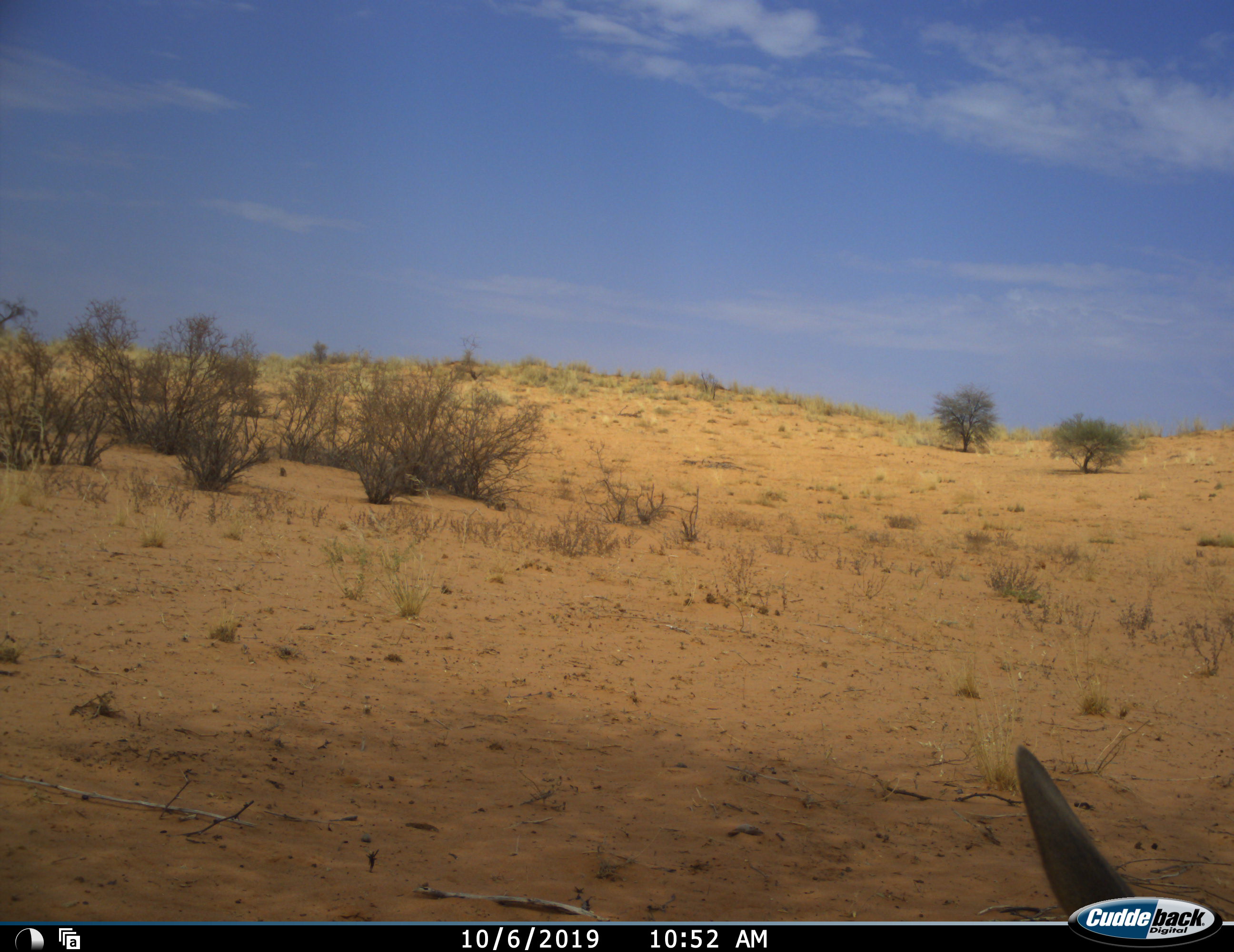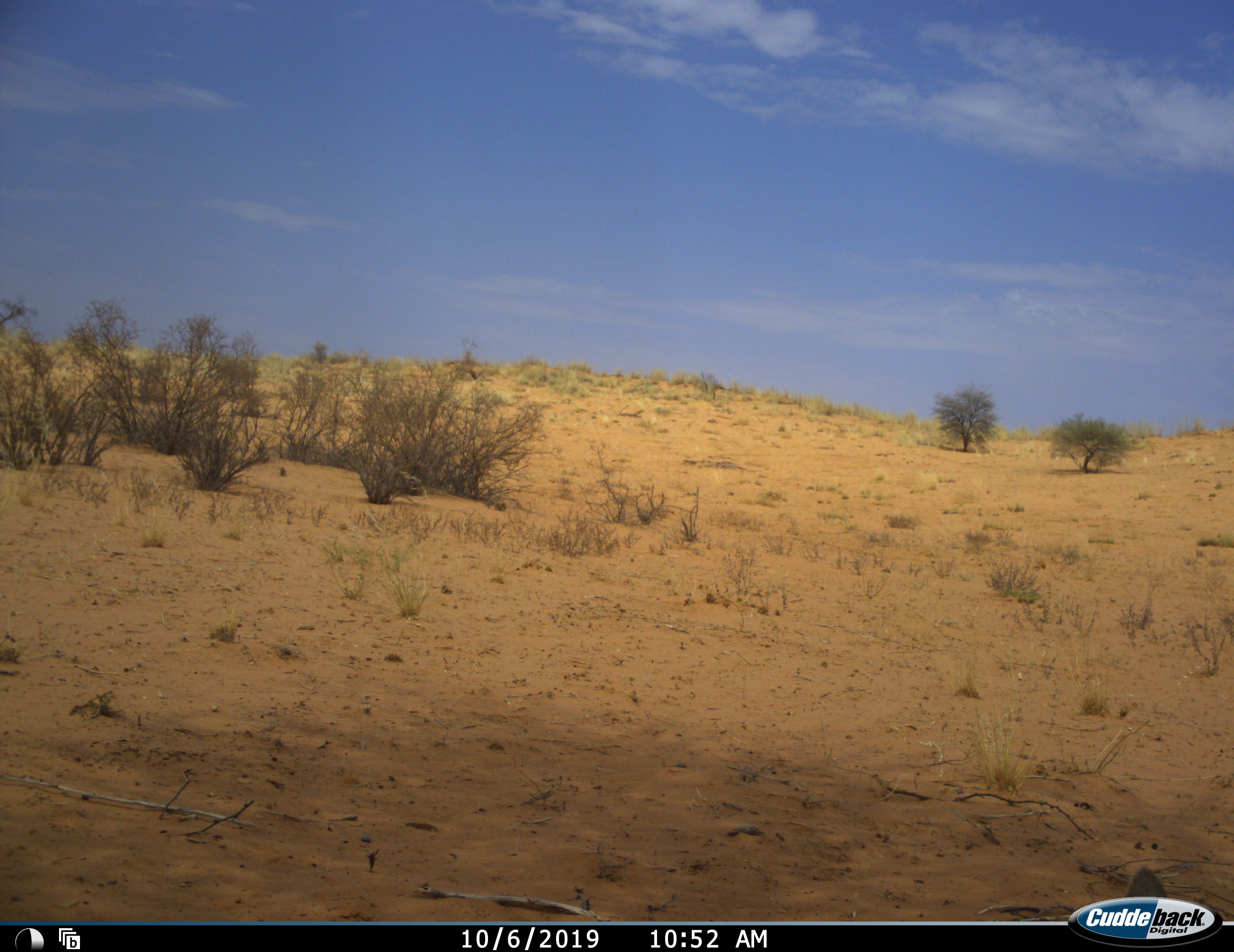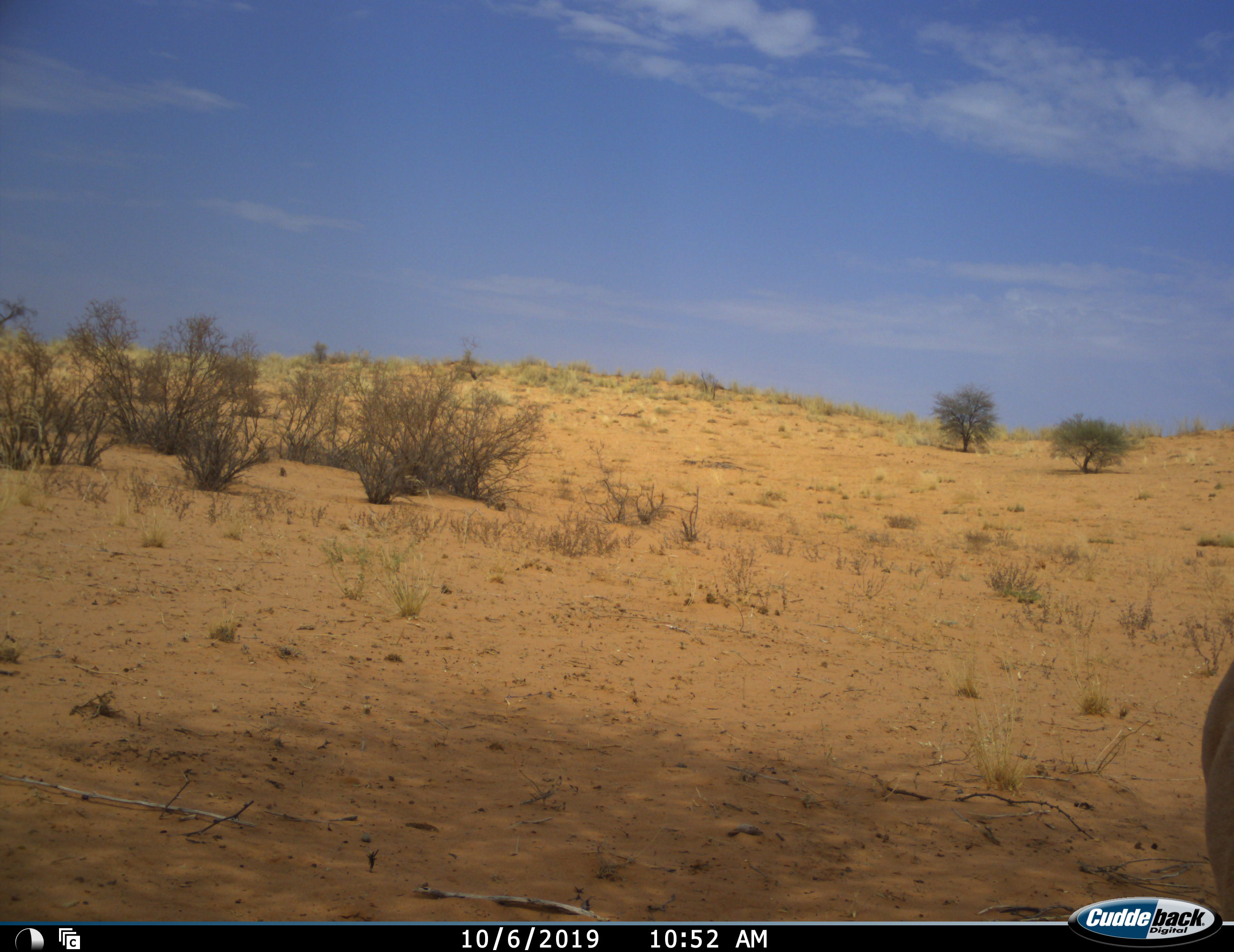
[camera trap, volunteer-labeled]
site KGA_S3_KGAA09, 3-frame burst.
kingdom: Animalia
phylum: Chordata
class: Mammalia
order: Artiodactyla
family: Bovidae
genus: Antidorcas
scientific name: Antidorcas marsupialis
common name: springbok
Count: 1.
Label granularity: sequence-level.